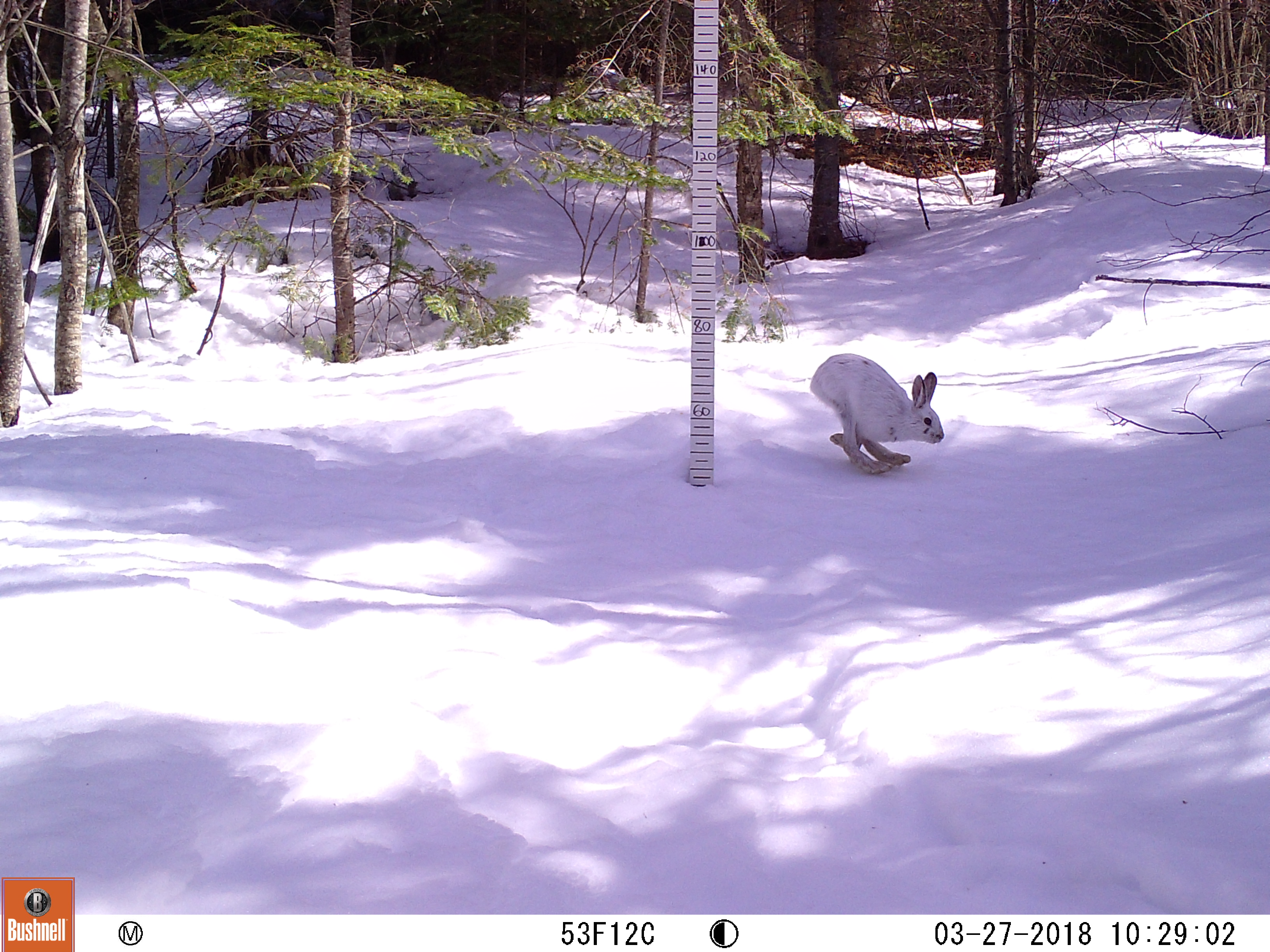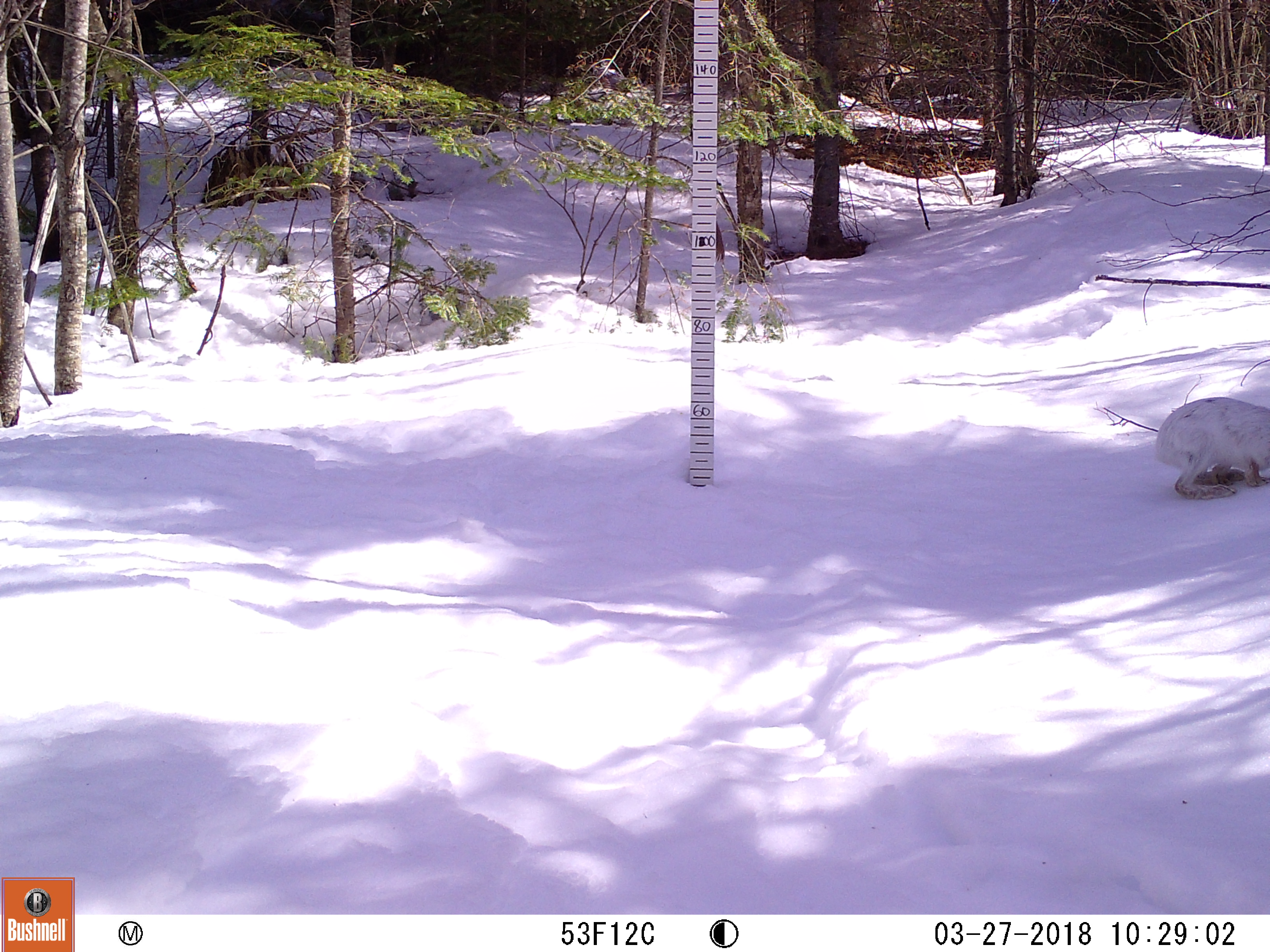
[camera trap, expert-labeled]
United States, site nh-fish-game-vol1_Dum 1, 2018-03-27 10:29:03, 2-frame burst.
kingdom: Animalia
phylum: Chordata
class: Mammalia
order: Lagomorpha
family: Leporidae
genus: Lepus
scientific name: Lepus americanus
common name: snowshoe hare